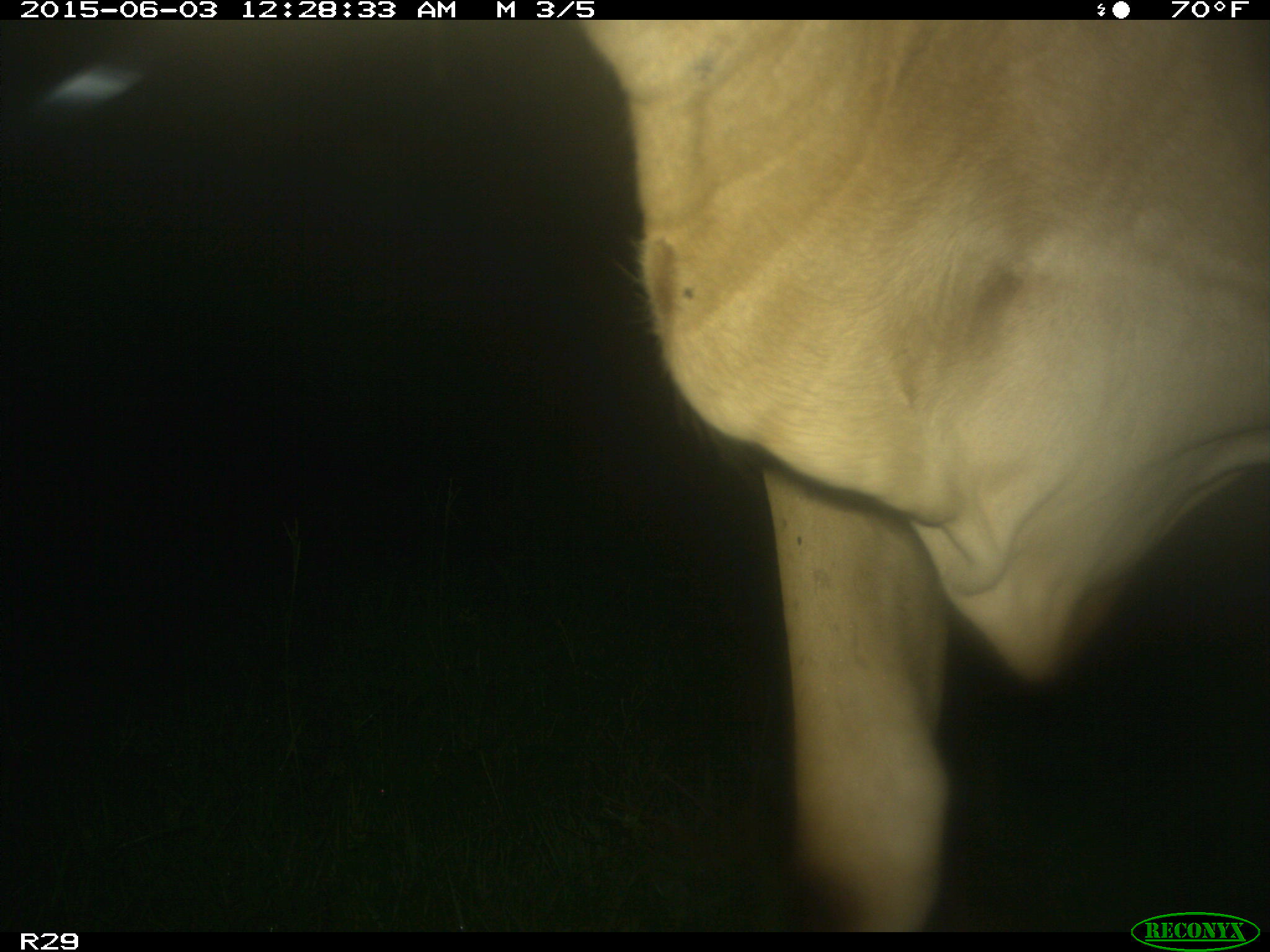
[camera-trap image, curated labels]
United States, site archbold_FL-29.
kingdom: Animalia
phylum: Chordata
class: Mammalia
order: Artiodactyla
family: Bovidae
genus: Bos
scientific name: Bos taurus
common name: domestic cow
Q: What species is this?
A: Bos taurus (domestic cow).